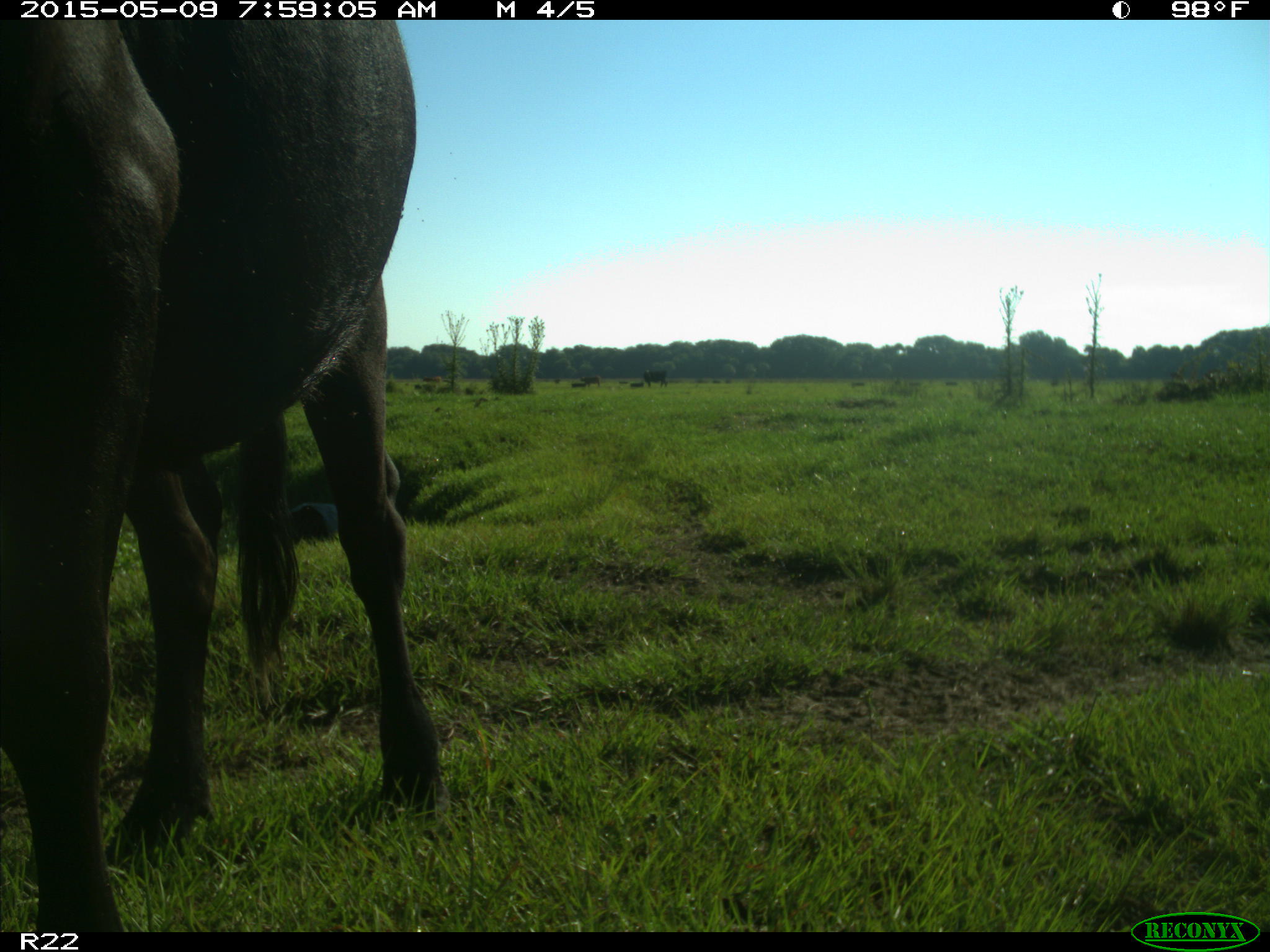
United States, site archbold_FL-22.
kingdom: Animalia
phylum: Chordata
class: Mammalia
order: Artiodactyla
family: Bovidae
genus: Bos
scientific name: Bos taurus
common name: domestic cow